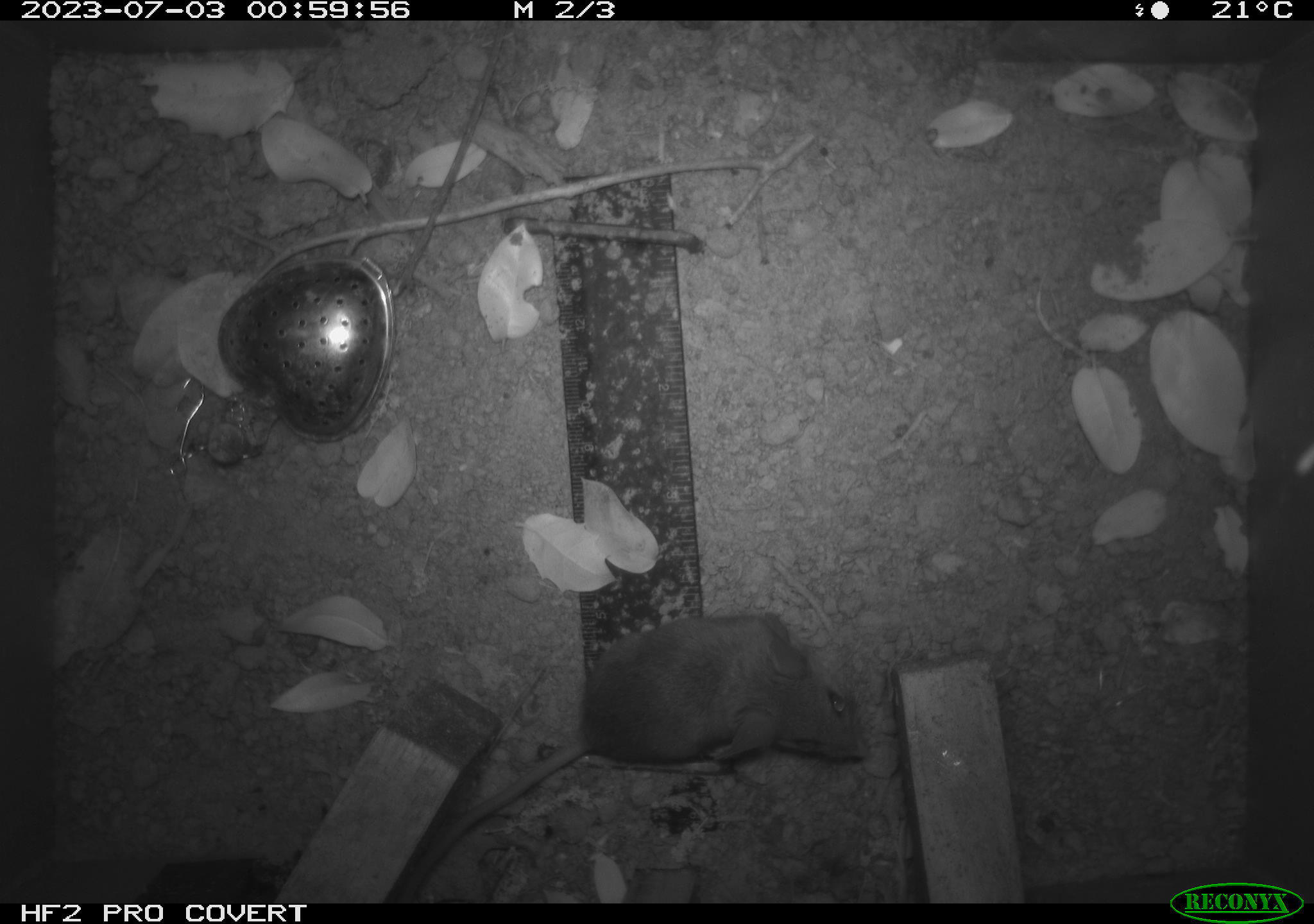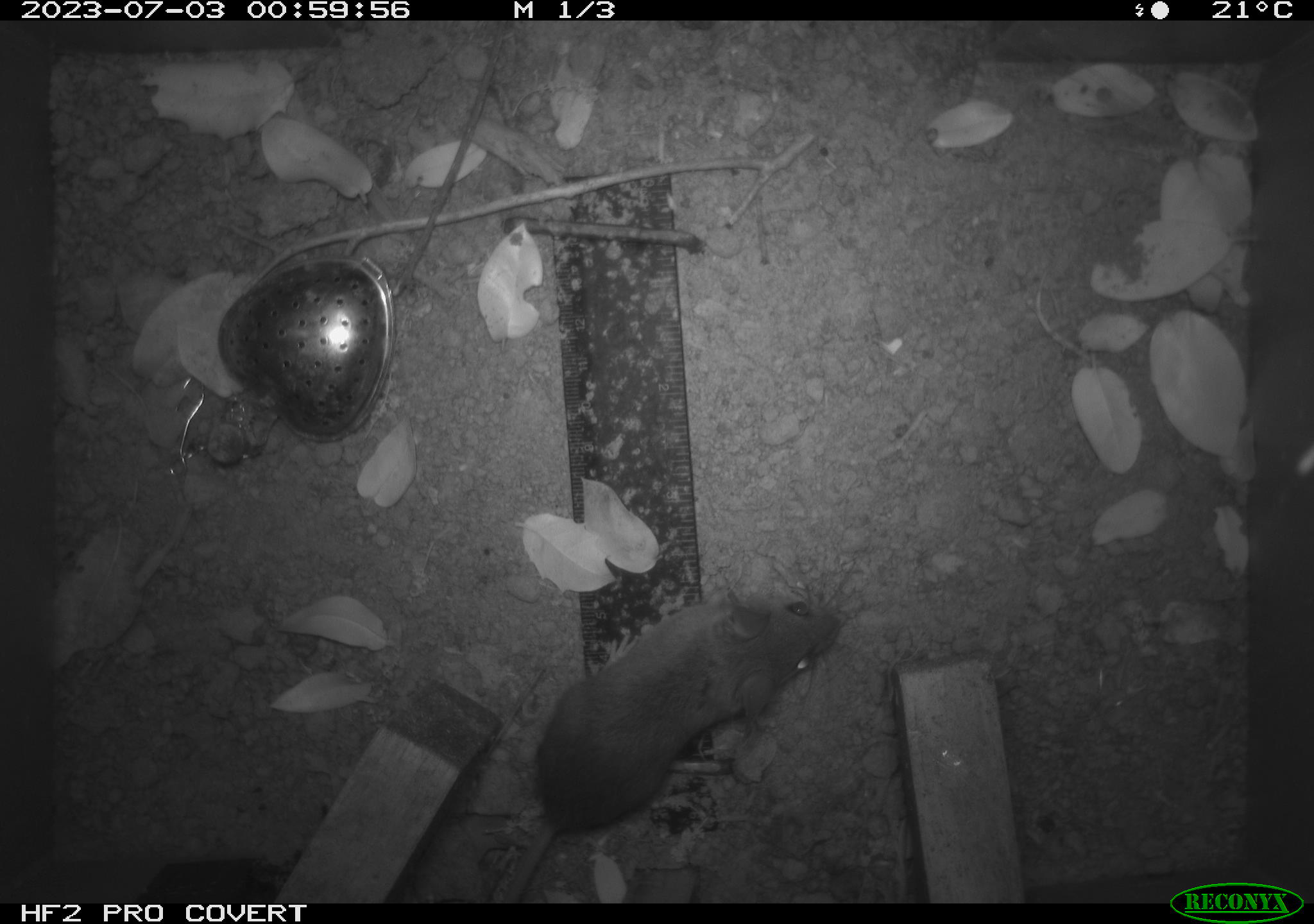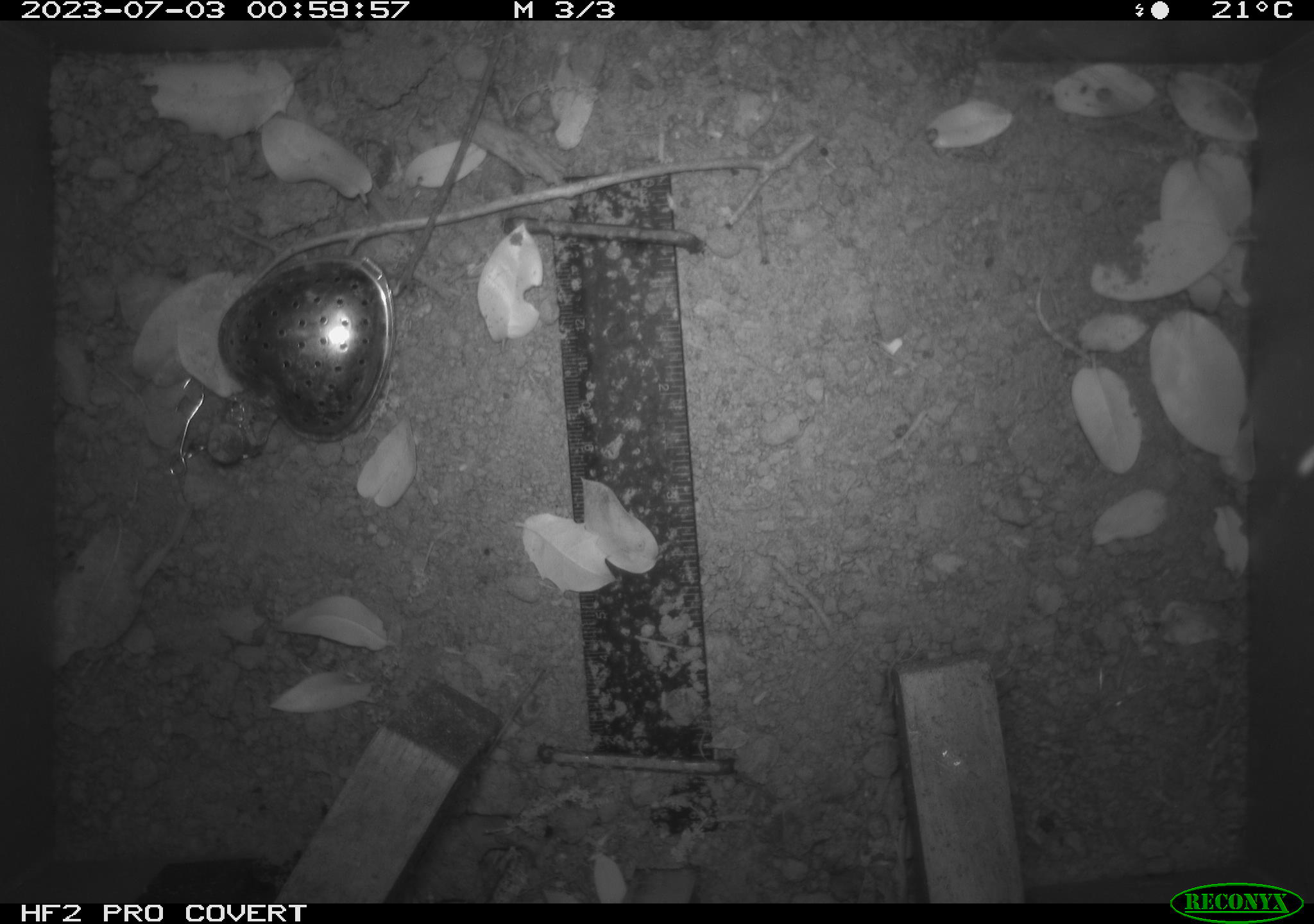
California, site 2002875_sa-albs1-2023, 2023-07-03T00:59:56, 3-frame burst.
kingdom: Animalia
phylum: Chordata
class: Mammalia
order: Rodentia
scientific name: Rodentia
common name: mouse species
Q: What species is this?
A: Mouse species (Rodentia).